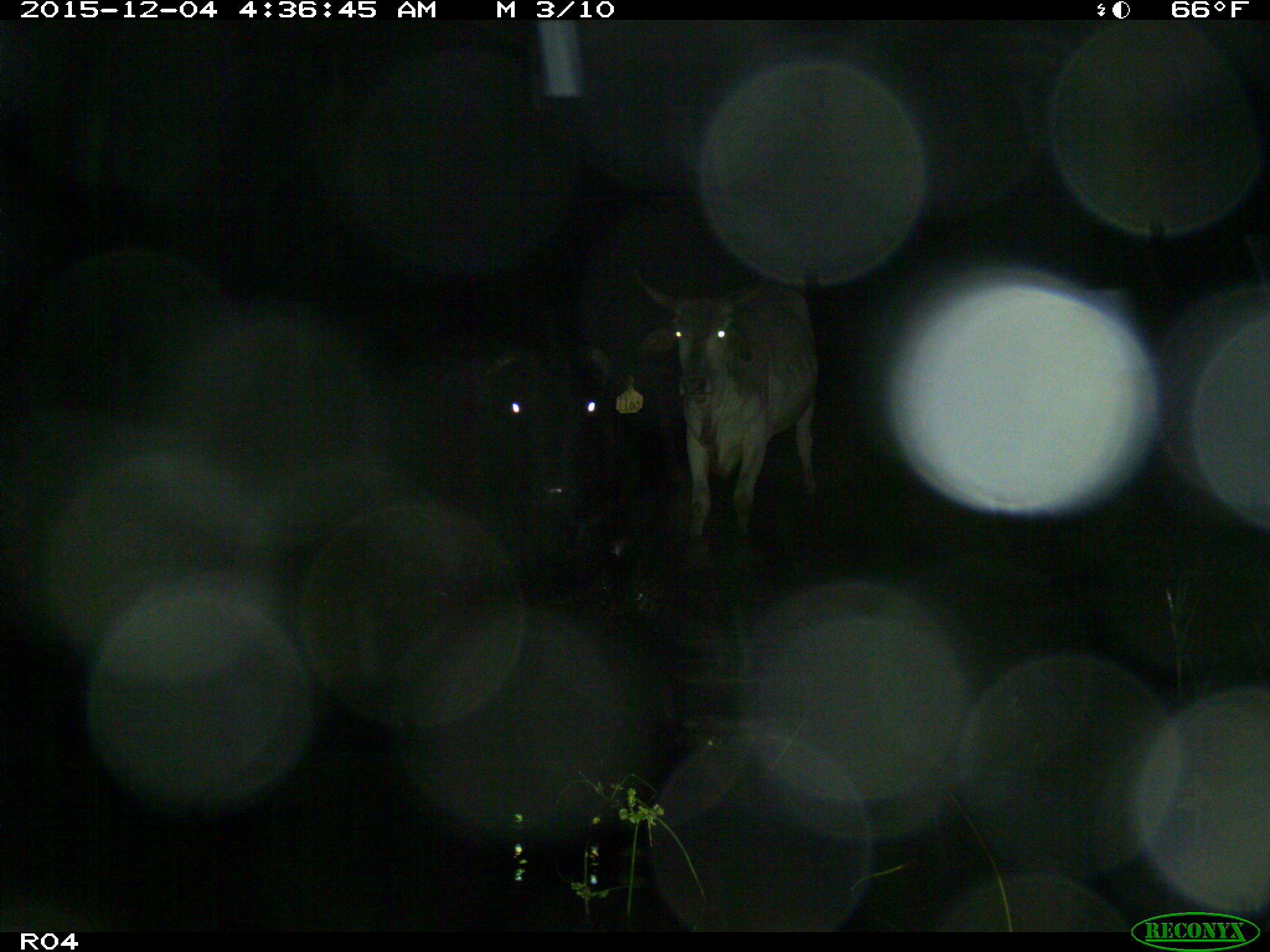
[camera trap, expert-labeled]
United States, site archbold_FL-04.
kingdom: Animalia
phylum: Chordata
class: Mammalia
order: Artiodactyla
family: Bovidae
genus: Bos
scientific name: Bos taurus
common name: domestic cow